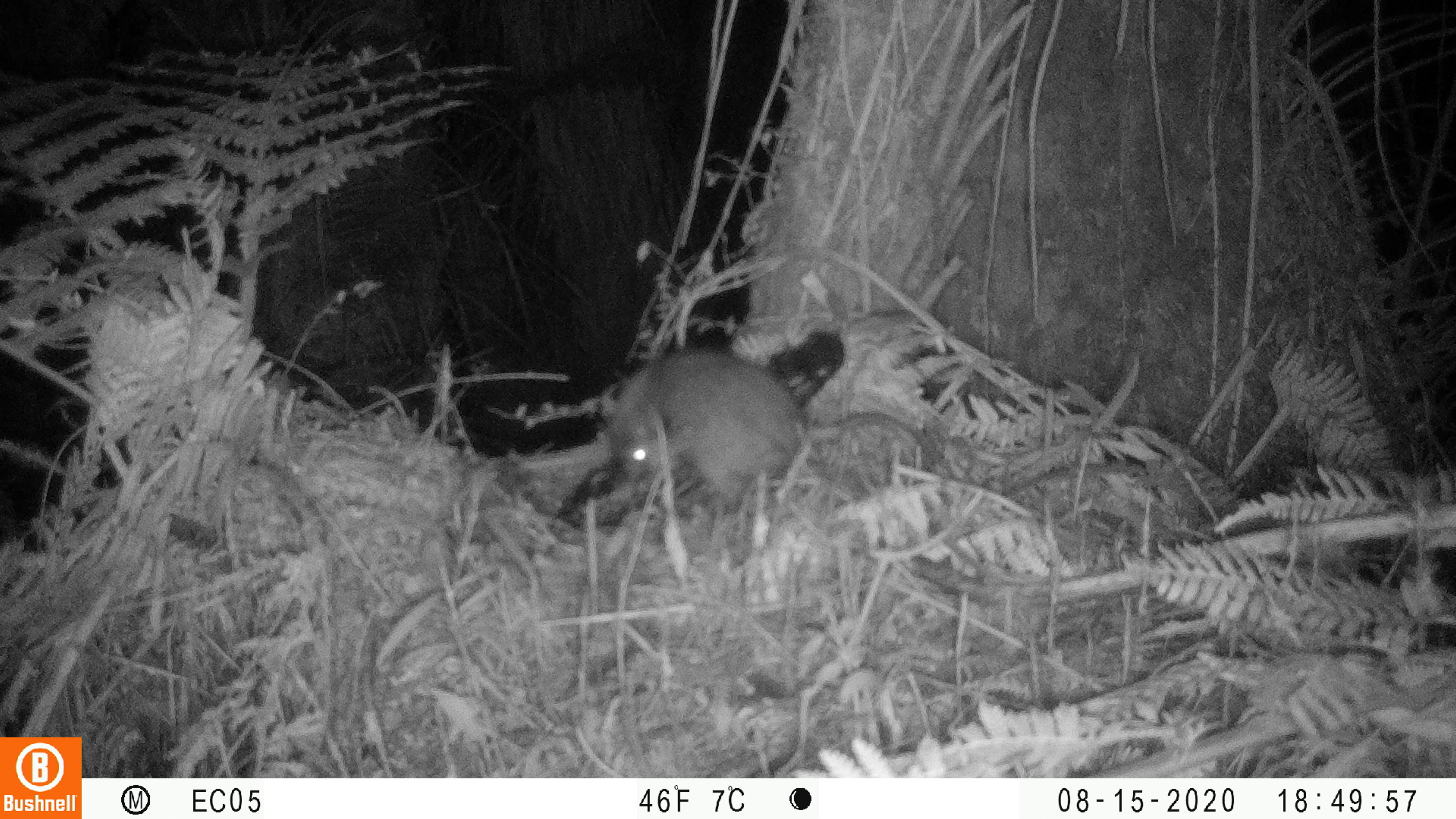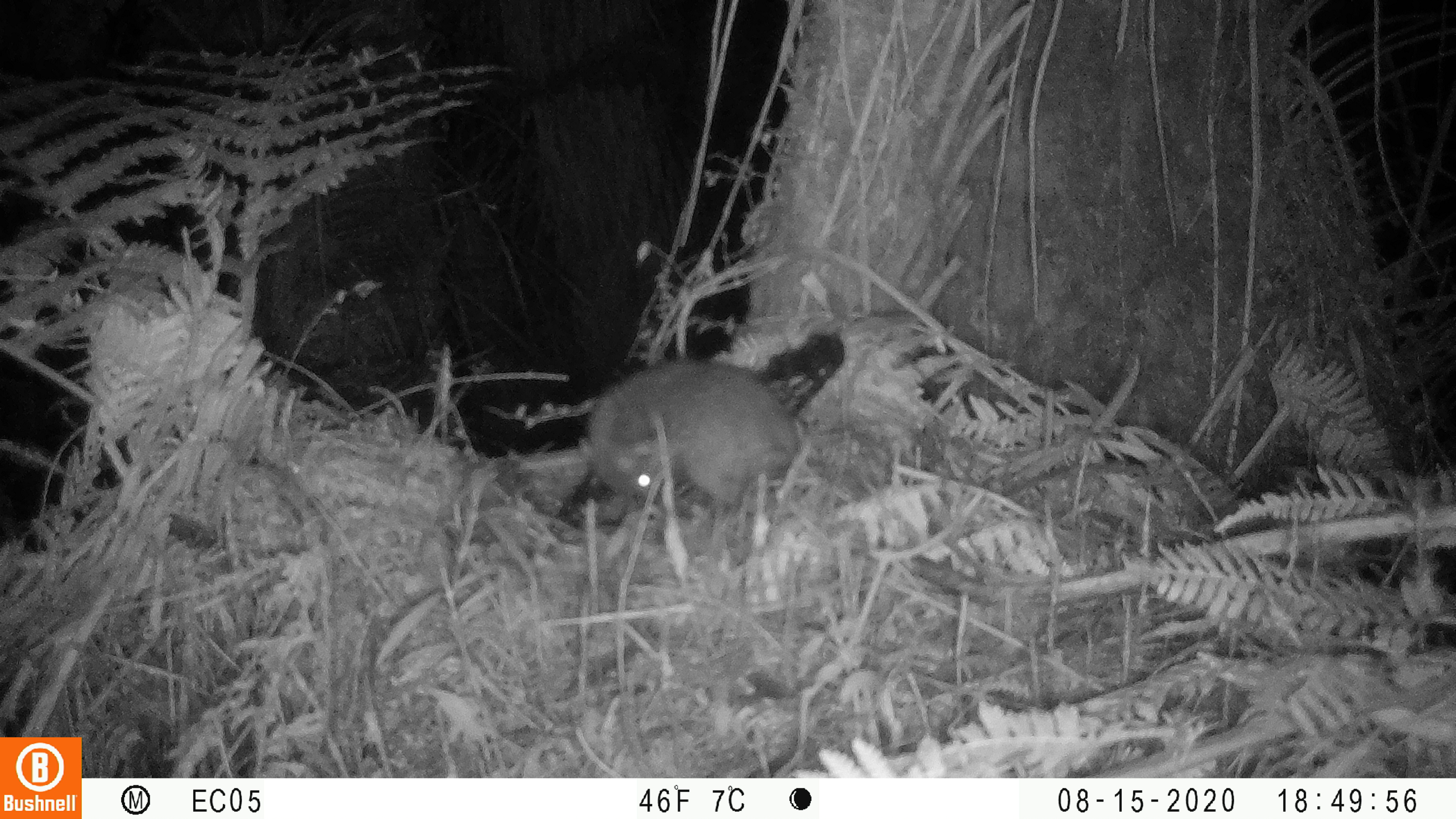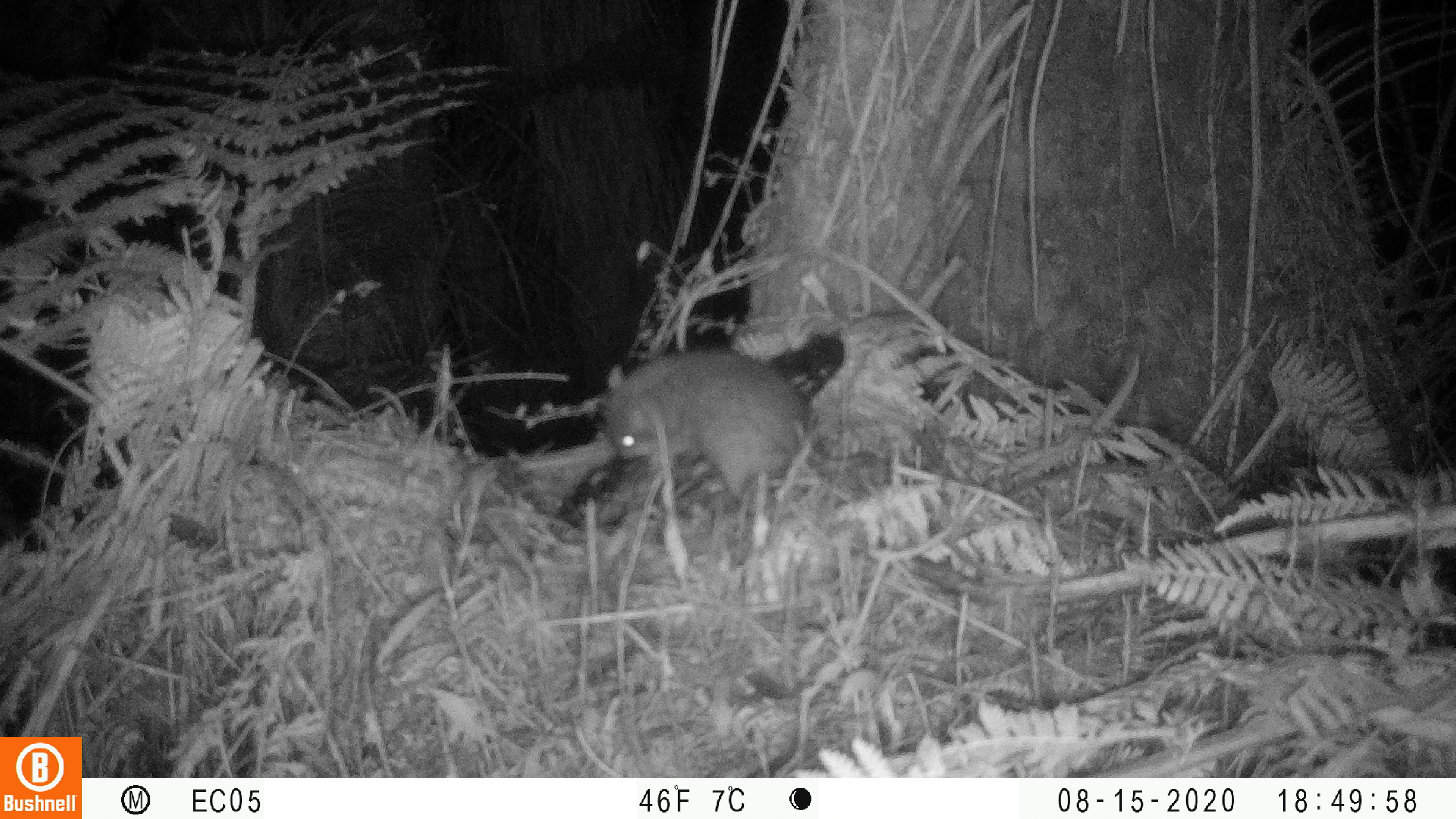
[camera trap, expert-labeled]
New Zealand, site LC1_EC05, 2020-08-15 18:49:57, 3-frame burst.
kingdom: Animalia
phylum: Chordata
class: Mammalia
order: Rodentia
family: Muridae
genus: Rattus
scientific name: Rattus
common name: rat